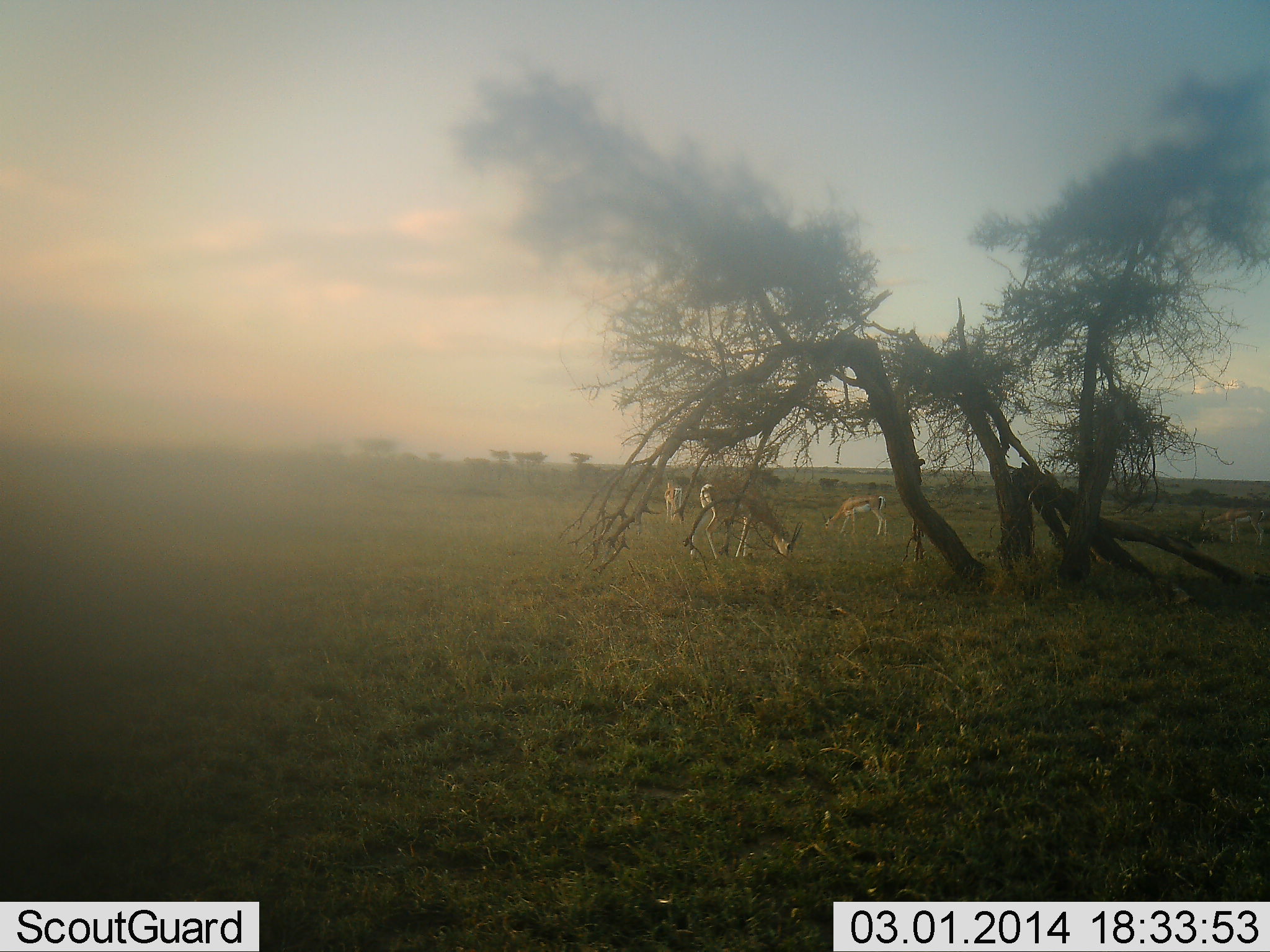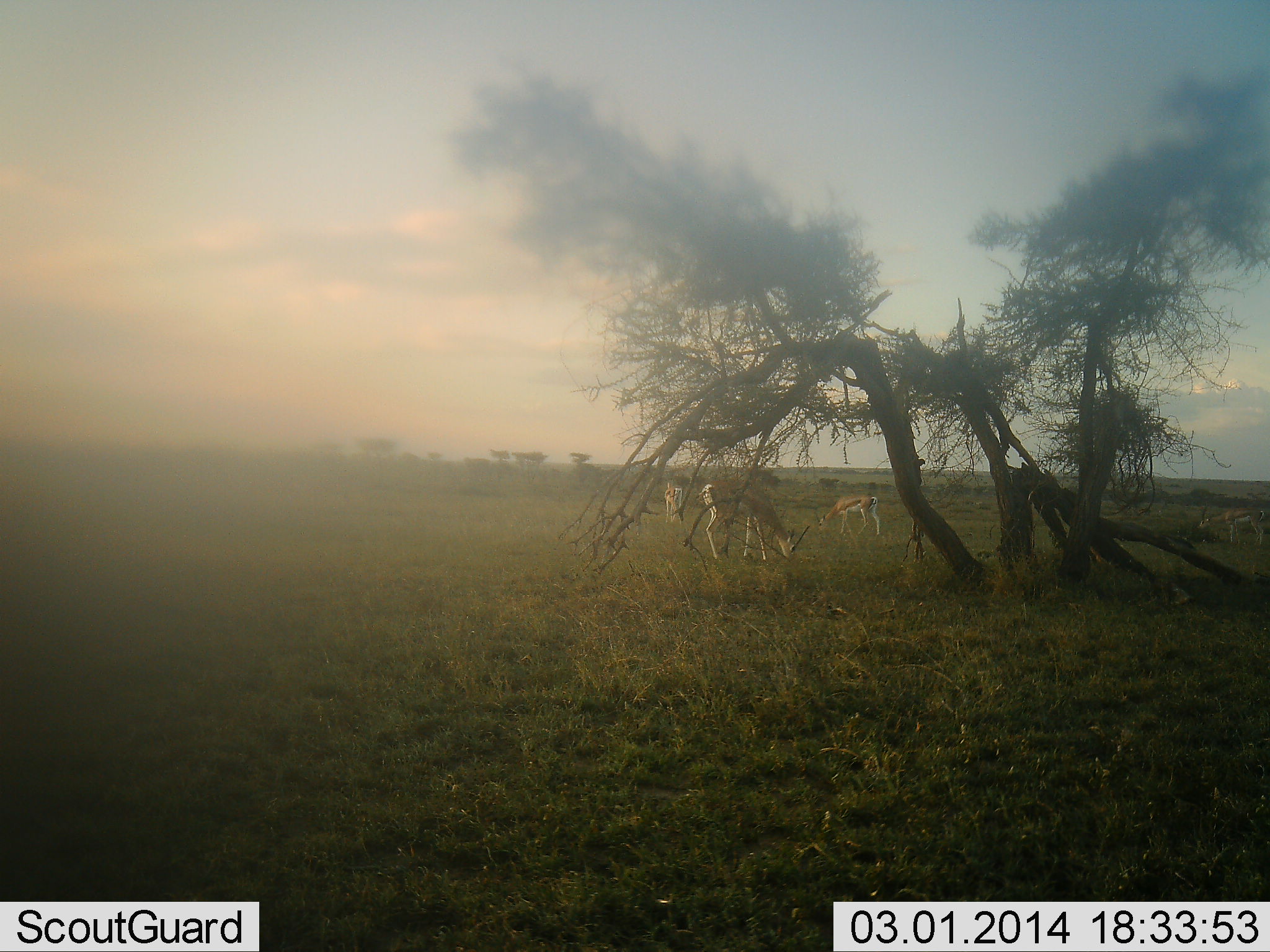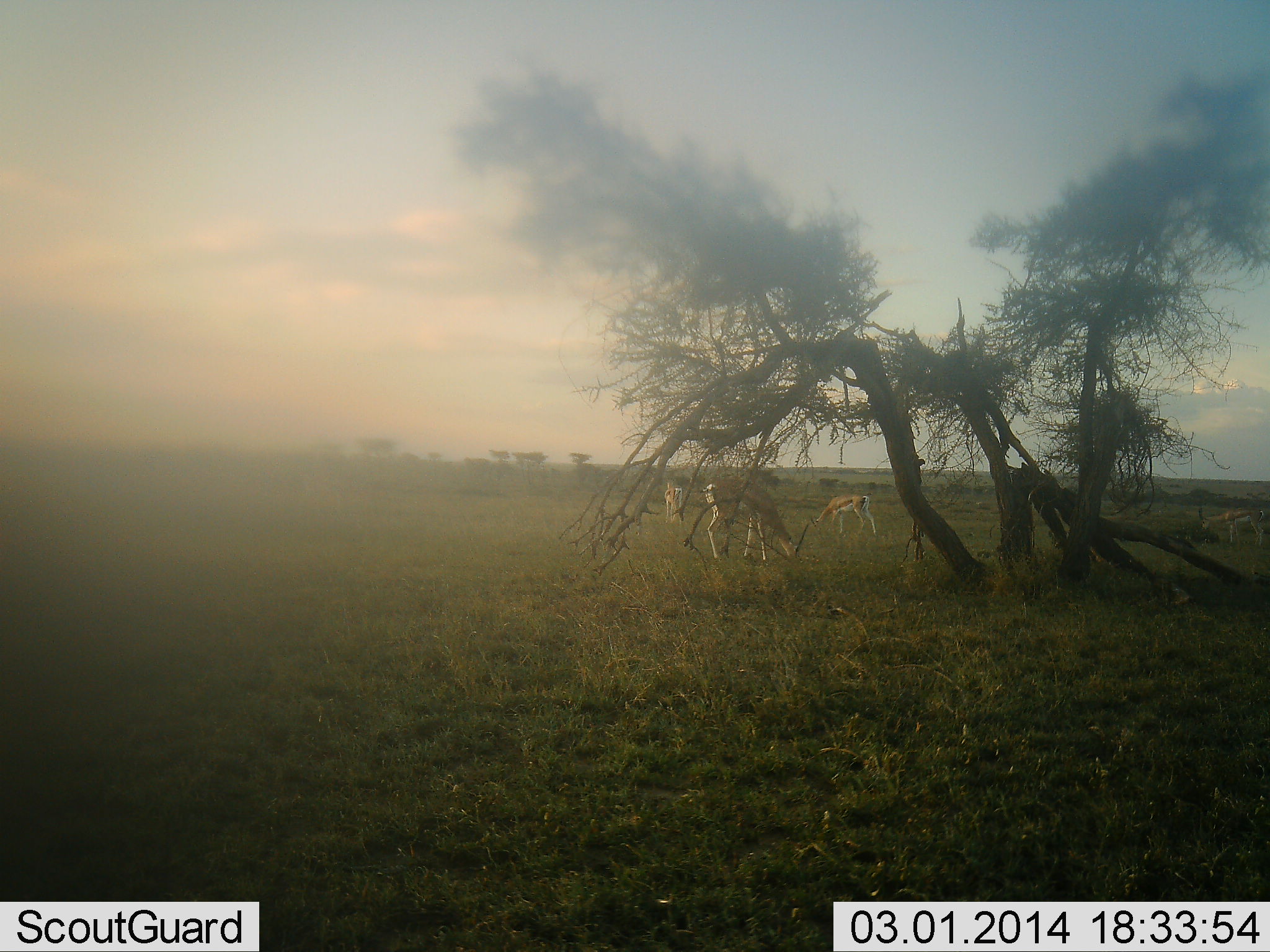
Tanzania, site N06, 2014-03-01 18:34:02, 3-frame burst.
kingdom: Animalia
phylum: Chordata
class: Mammalia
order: Artiodactyla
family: Bovidae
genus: Eudorcas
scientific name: Eudorcas thomsonii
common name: thomson's gazelle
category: gazellethomsons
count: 3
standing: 10%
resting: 0%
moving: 20%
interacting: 0%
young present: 0%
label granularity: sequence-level